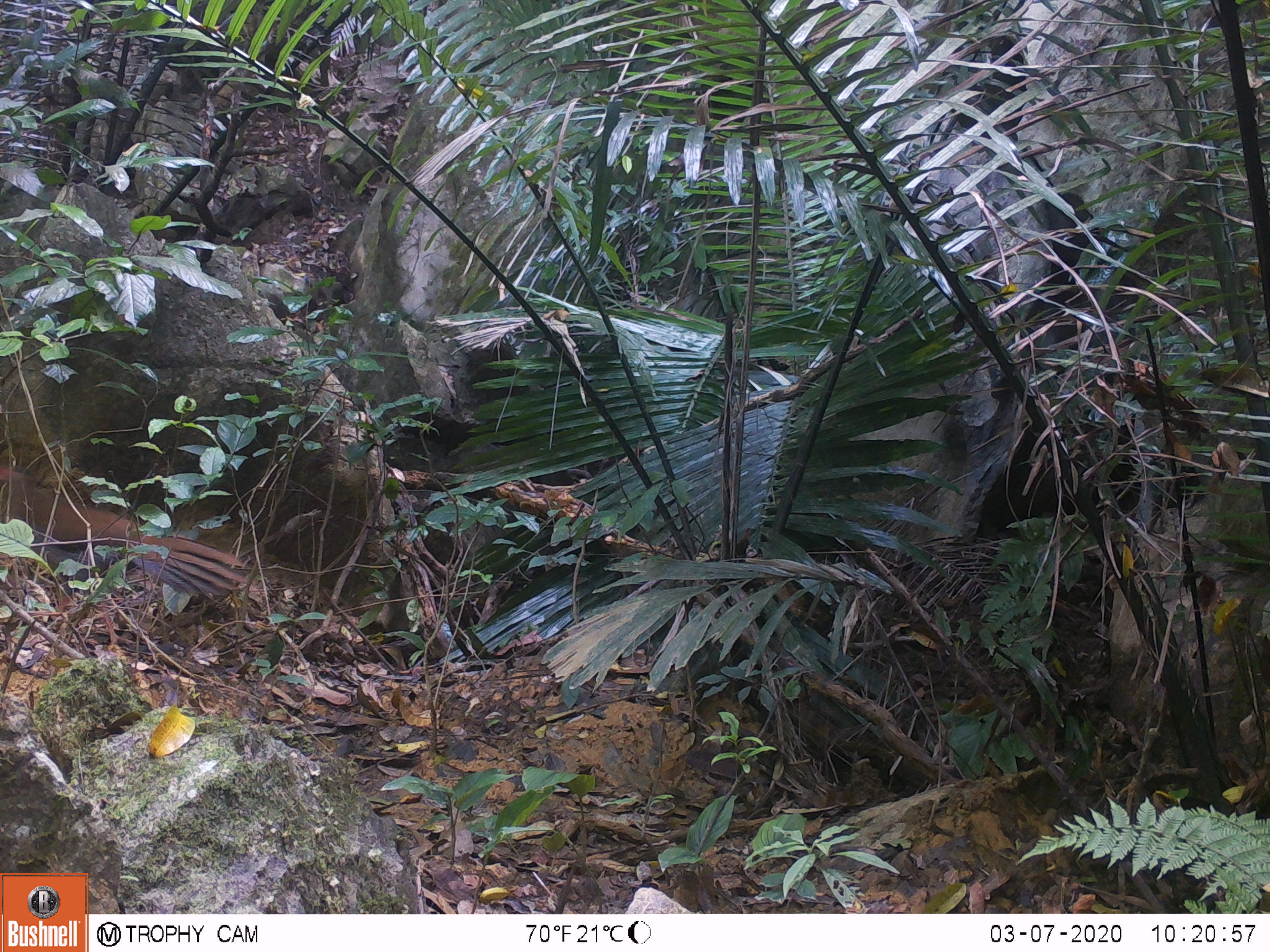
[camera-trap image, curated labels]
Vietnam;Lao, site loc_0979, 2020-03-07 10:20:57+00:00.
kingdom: Animalia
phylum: Chordata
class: Aves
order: Galliformes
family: Phasianidae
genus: Lophura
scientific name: Lophura nycthemera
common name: silver pheasant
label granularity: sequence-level